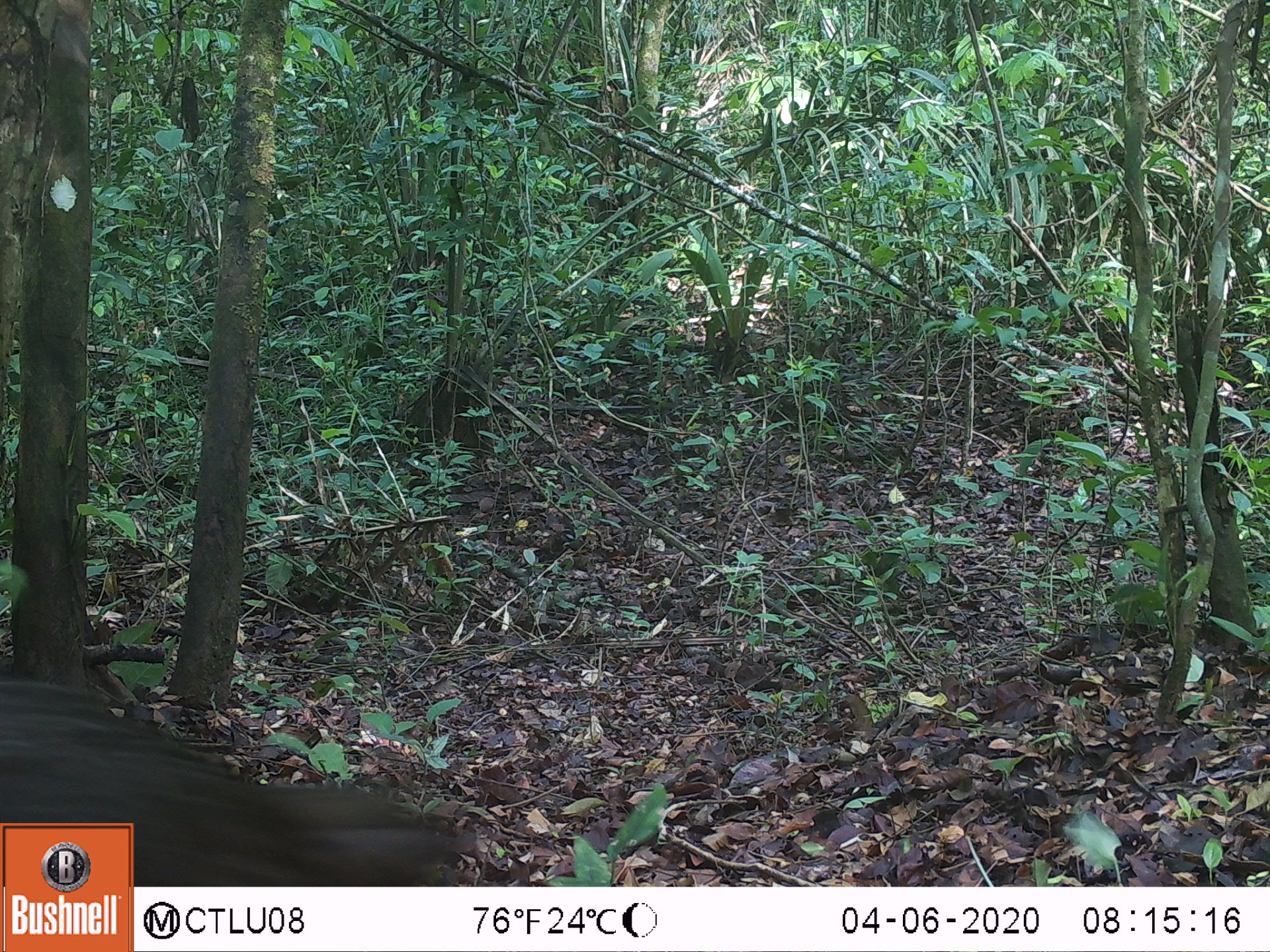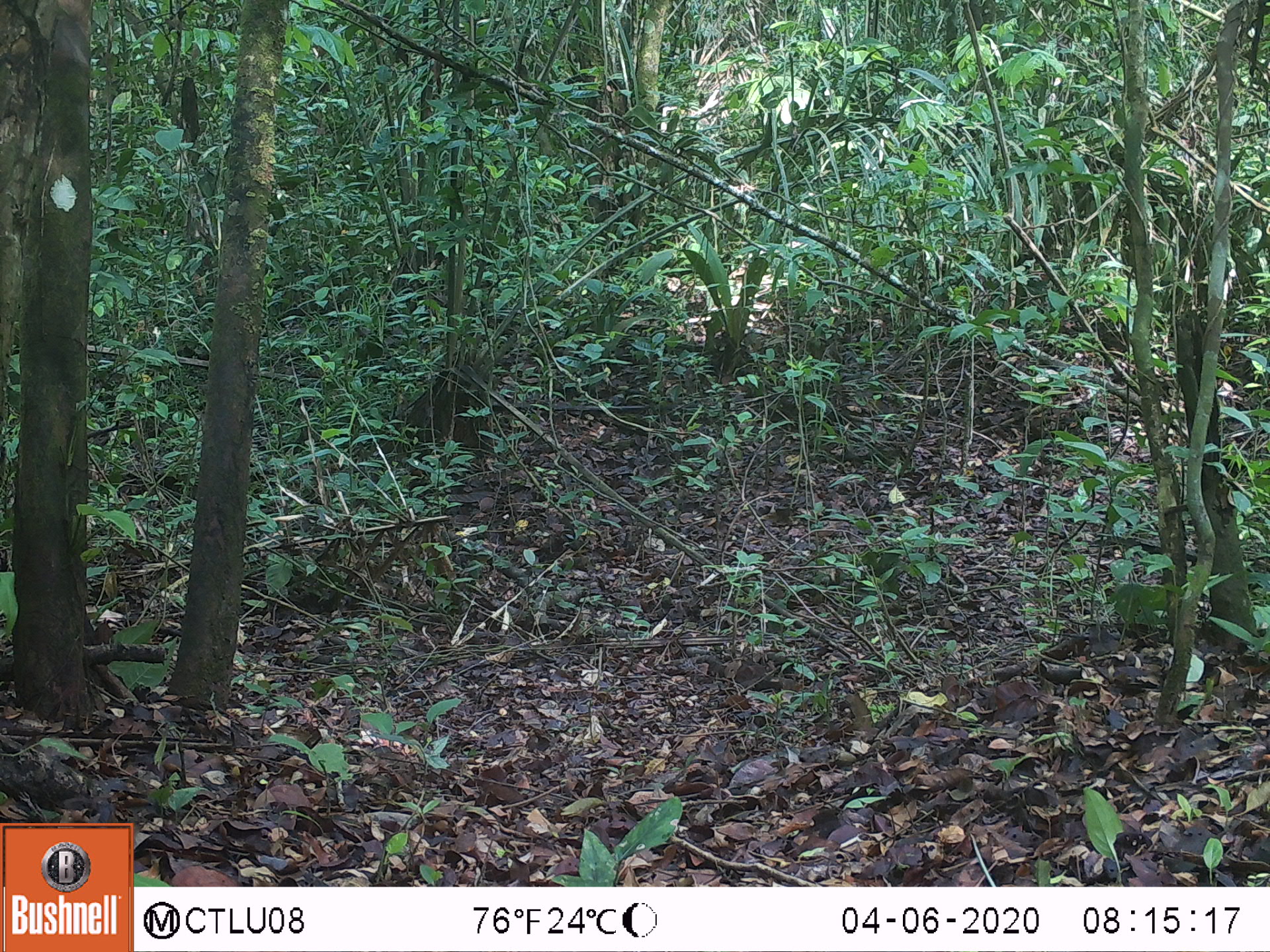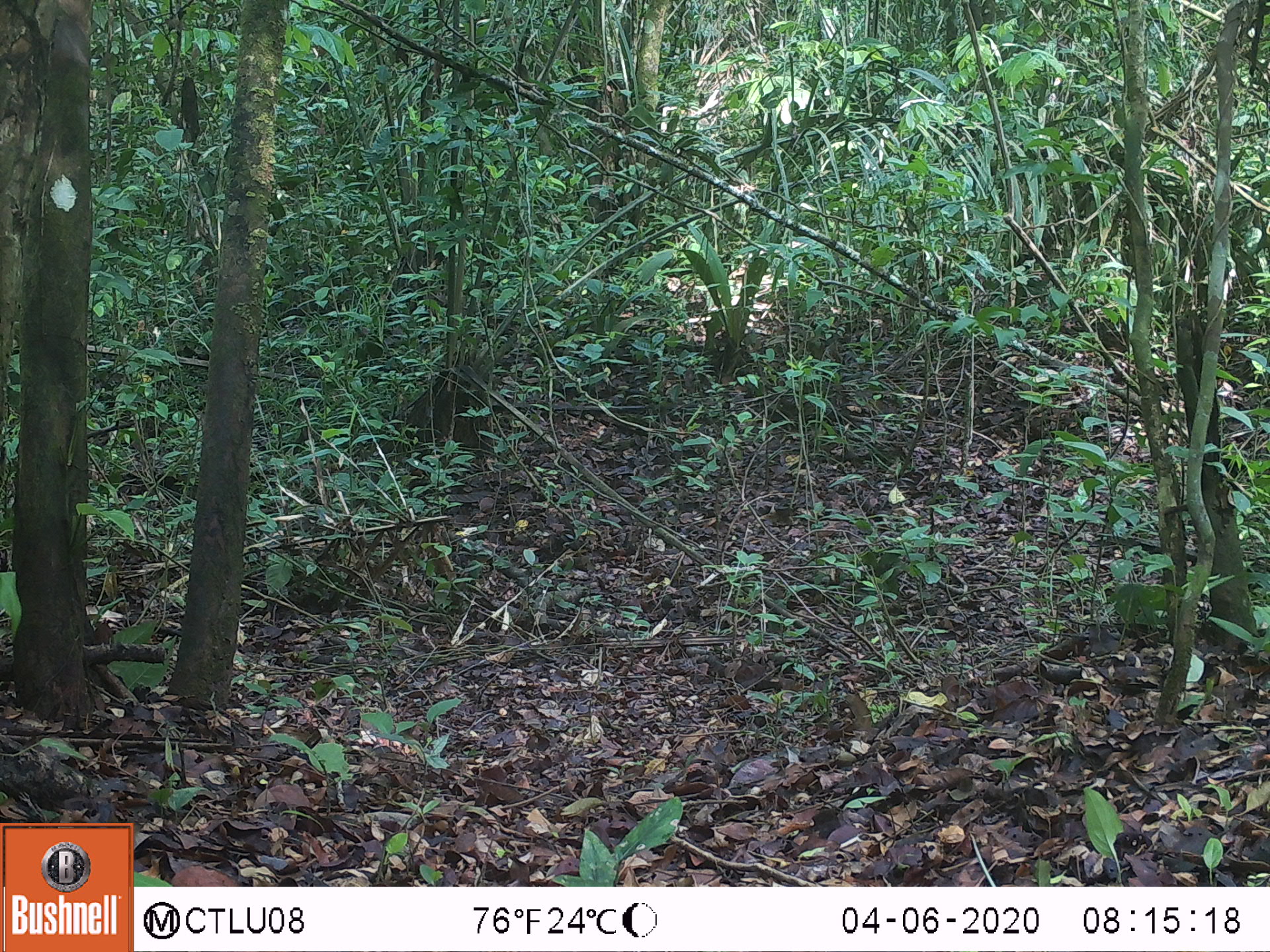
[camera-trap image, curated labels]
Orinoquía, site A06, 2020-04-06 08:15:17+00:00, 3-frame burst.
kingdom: Animalia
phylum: Chordata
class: Aves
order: Galliformes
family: Cracidae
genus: Penelope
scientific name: Penelope jacquacu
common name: spix's guan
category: spixs guan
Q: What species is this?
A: Spixs guan (spix's guan) (Penelope jacquacu).